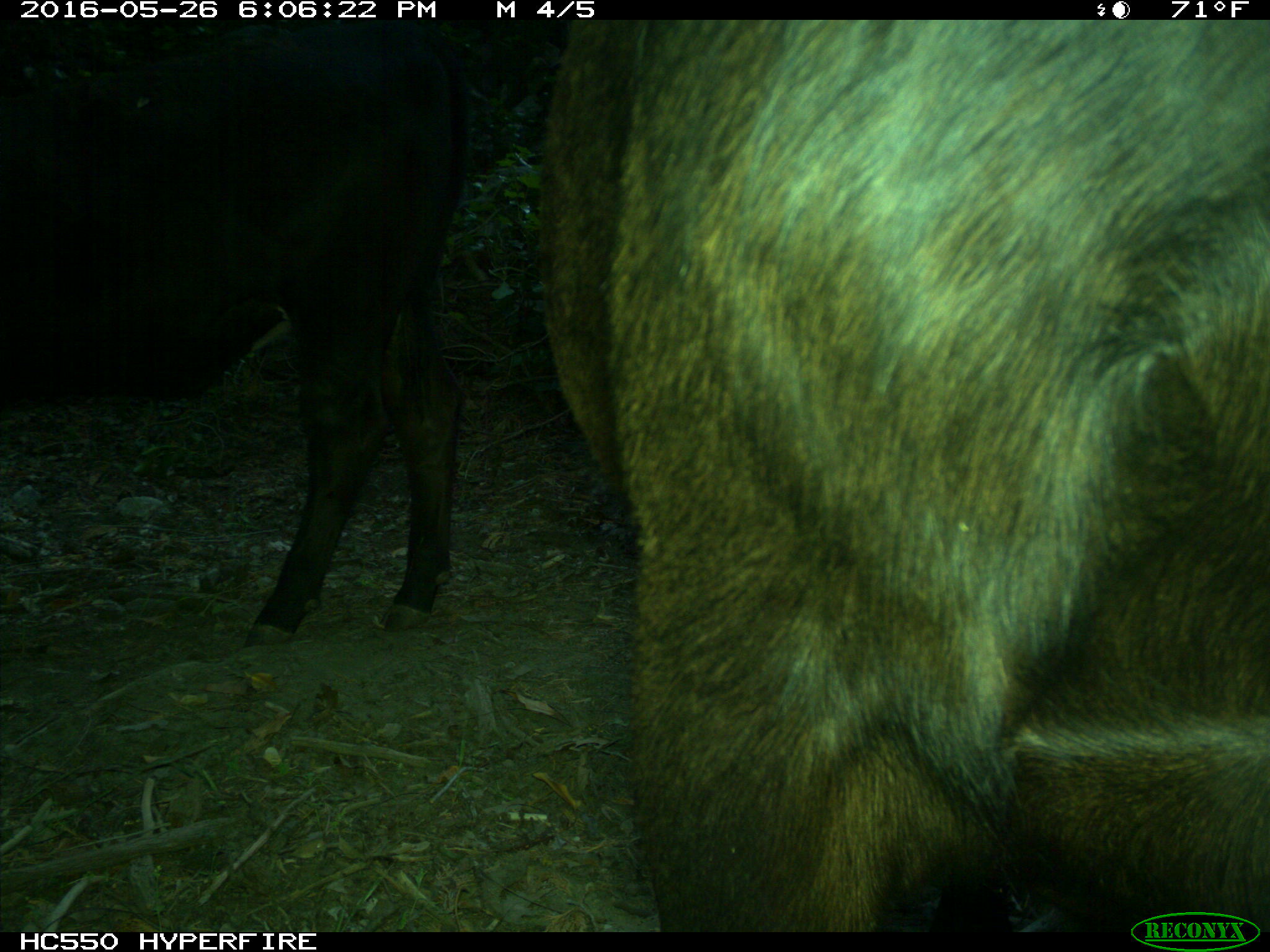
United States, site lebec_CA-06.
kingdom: Animalia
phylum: Chordata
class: Mammalia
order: Artiodactyla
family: Bovidae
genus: Bos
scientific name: Bos taurus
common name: domestic cow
Bos taurus (domestic cow).